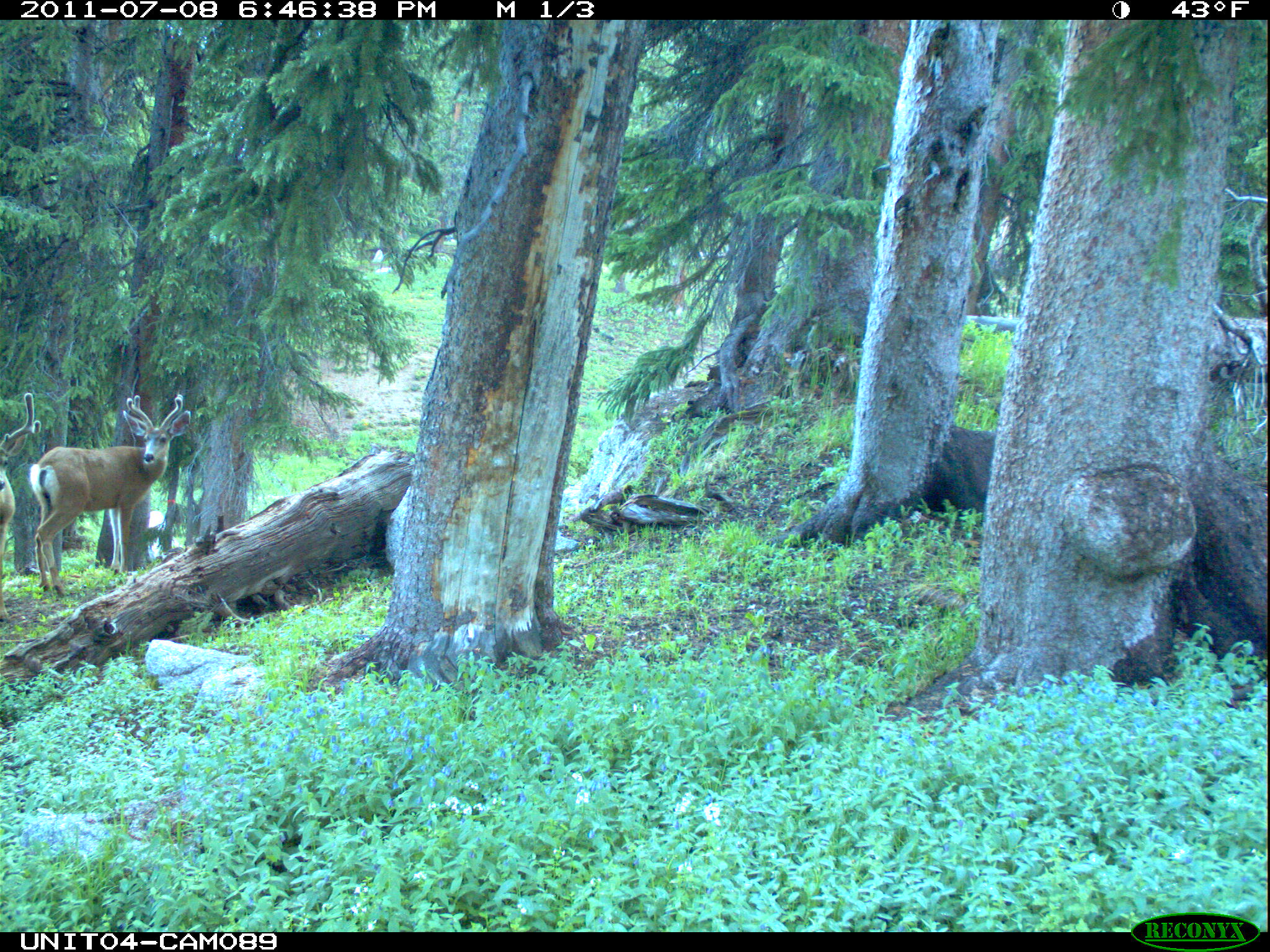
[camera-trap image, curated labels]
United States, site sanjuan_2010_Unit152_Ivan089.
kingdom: Animalia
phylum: Chordata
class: Mammalia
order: Artiodactyla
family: Cervidae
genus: Odocoileus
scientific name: Odocoileus hemionus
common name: mule deer